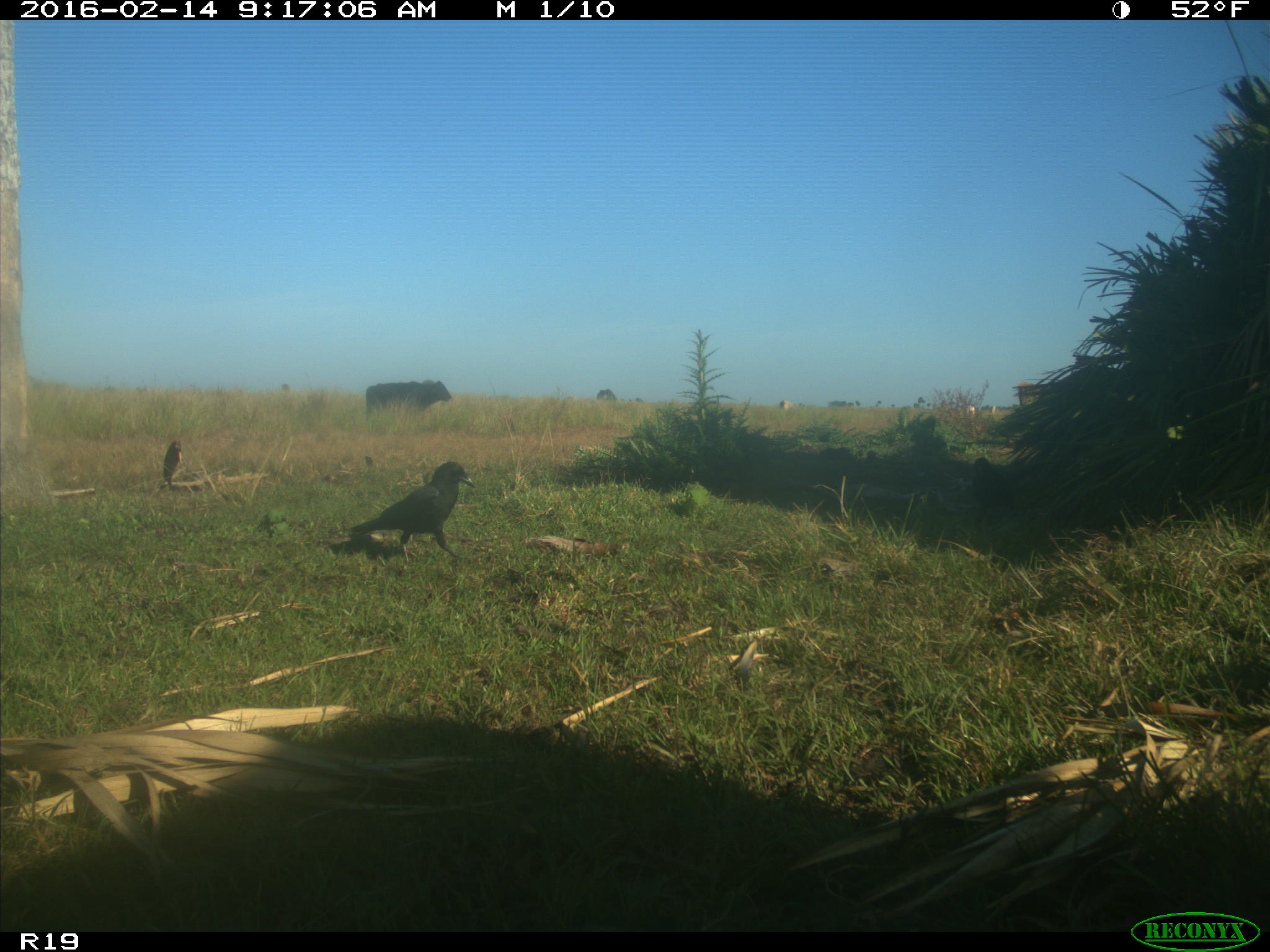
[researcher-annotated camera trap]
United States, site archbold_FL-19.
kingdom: Animalia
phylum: Chordata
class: Mammalia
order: Artiodactyla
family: Bovidae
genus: Bos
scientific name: Bos taurus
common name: domestic cow